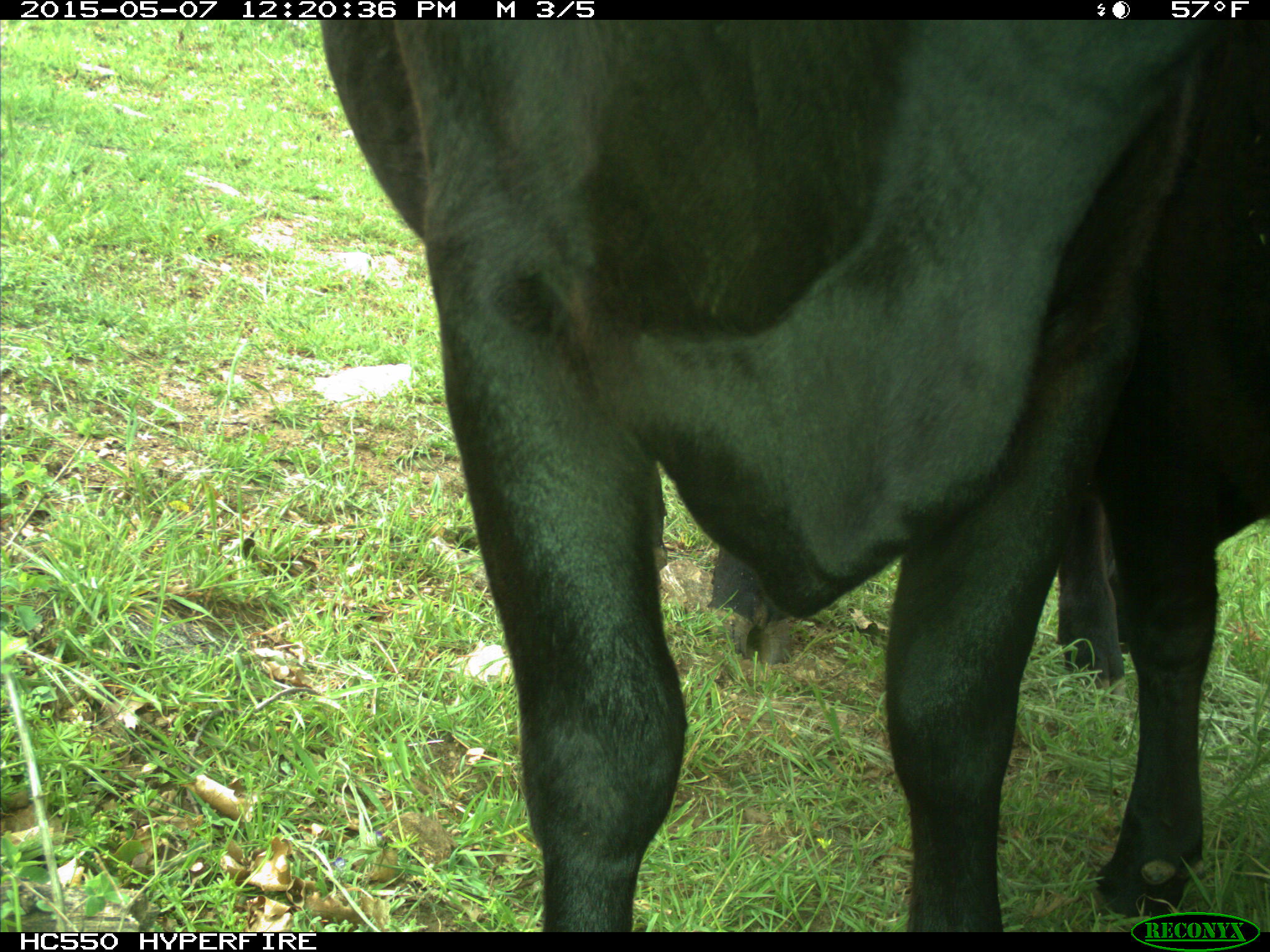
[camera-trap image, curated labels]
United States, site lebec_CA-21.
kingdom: Animalia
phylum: Chordata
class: Mammalia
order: Artiodactyla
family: Bovidae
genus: Bos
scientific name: Bos taurus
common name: domestic cow